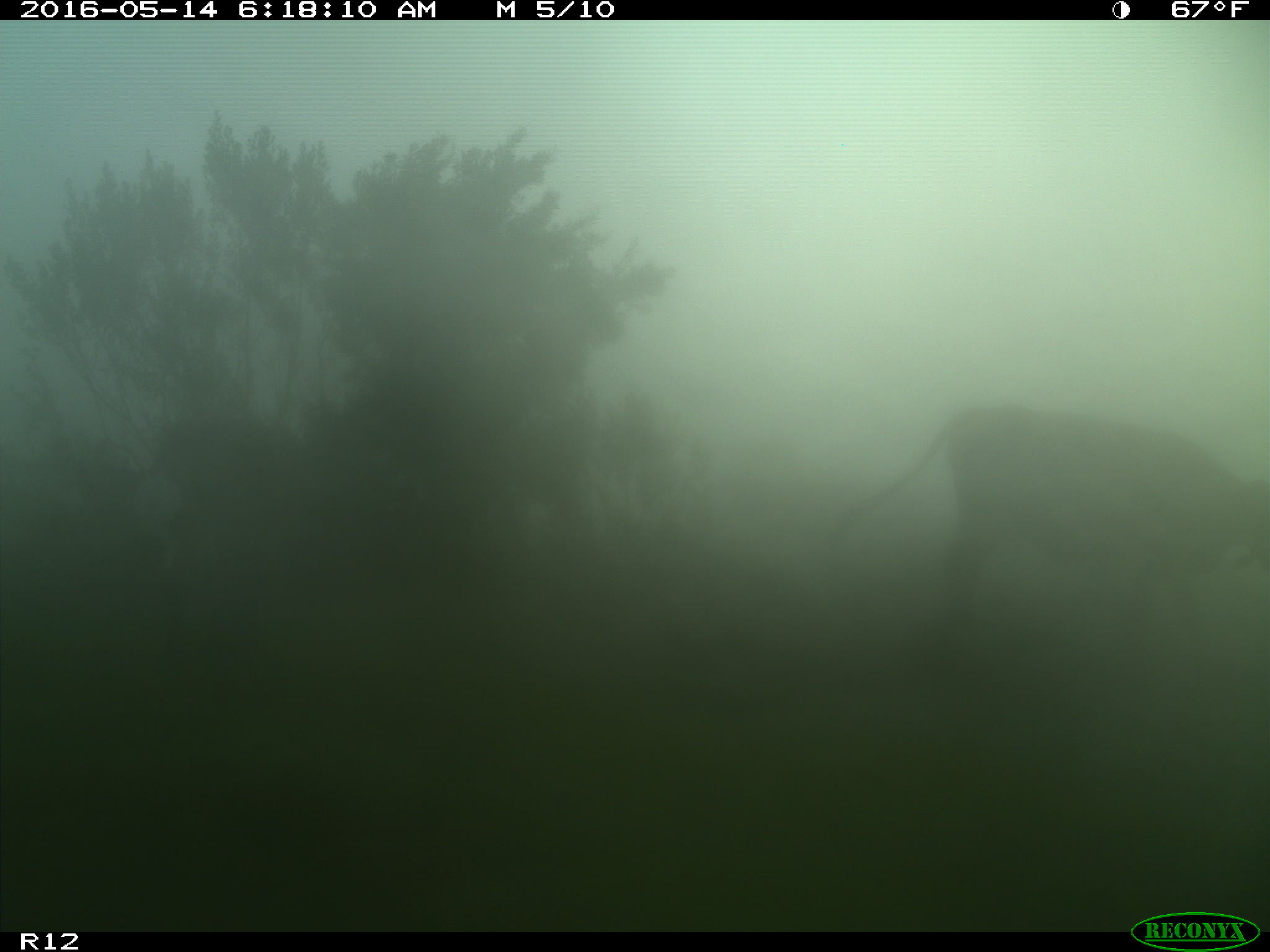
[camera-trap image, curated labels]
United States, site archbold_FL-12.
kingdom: Animalia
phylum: Chordata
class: Mammalia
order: Artiodactyla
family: Bovidae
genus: Bos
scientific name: Bos taurus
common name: domestic cow